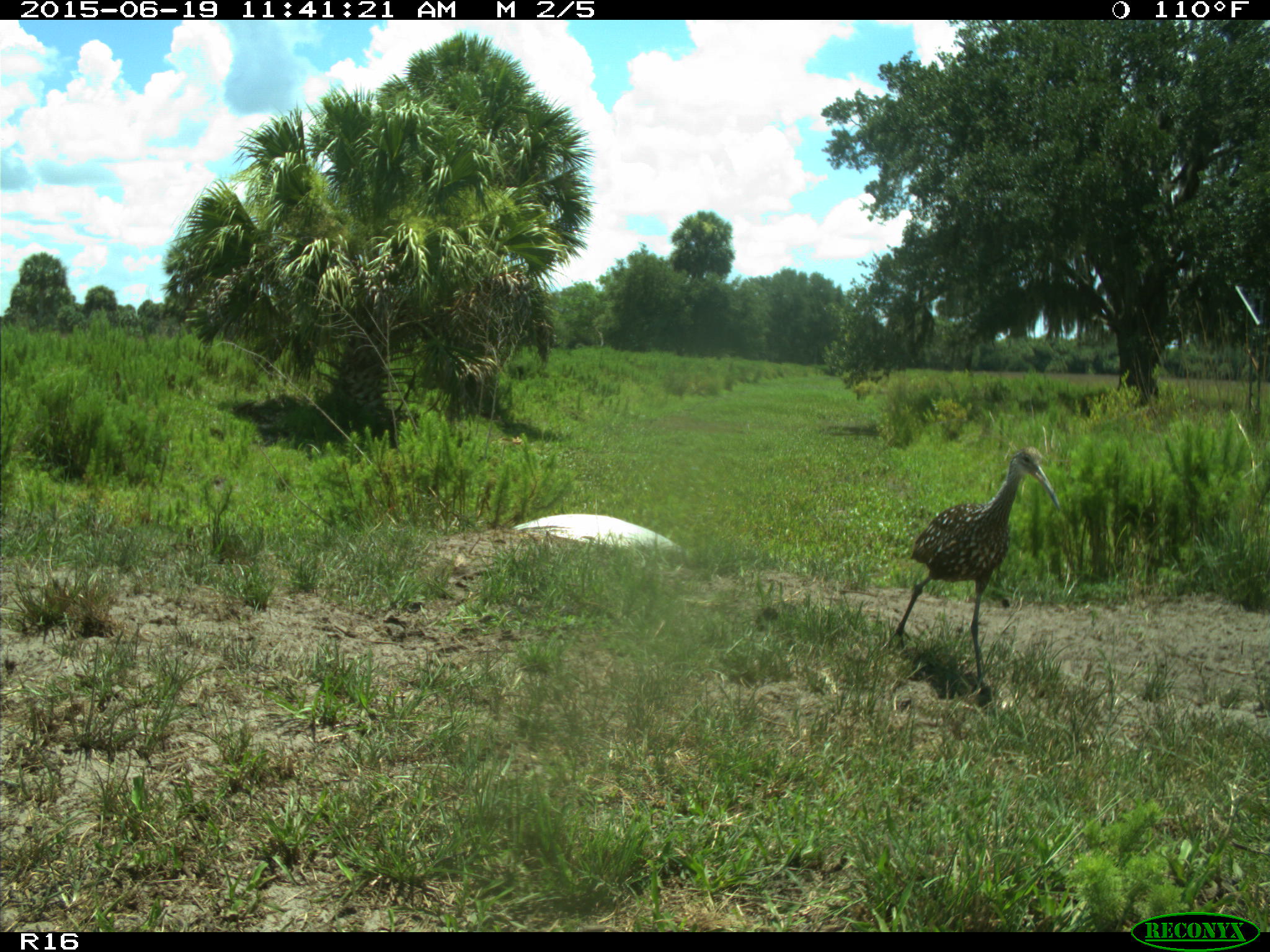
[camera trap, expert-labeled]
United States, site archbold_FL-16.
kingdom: Animalia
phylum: Chordata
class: Aves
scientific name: Aves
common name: birds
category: unidentified bird